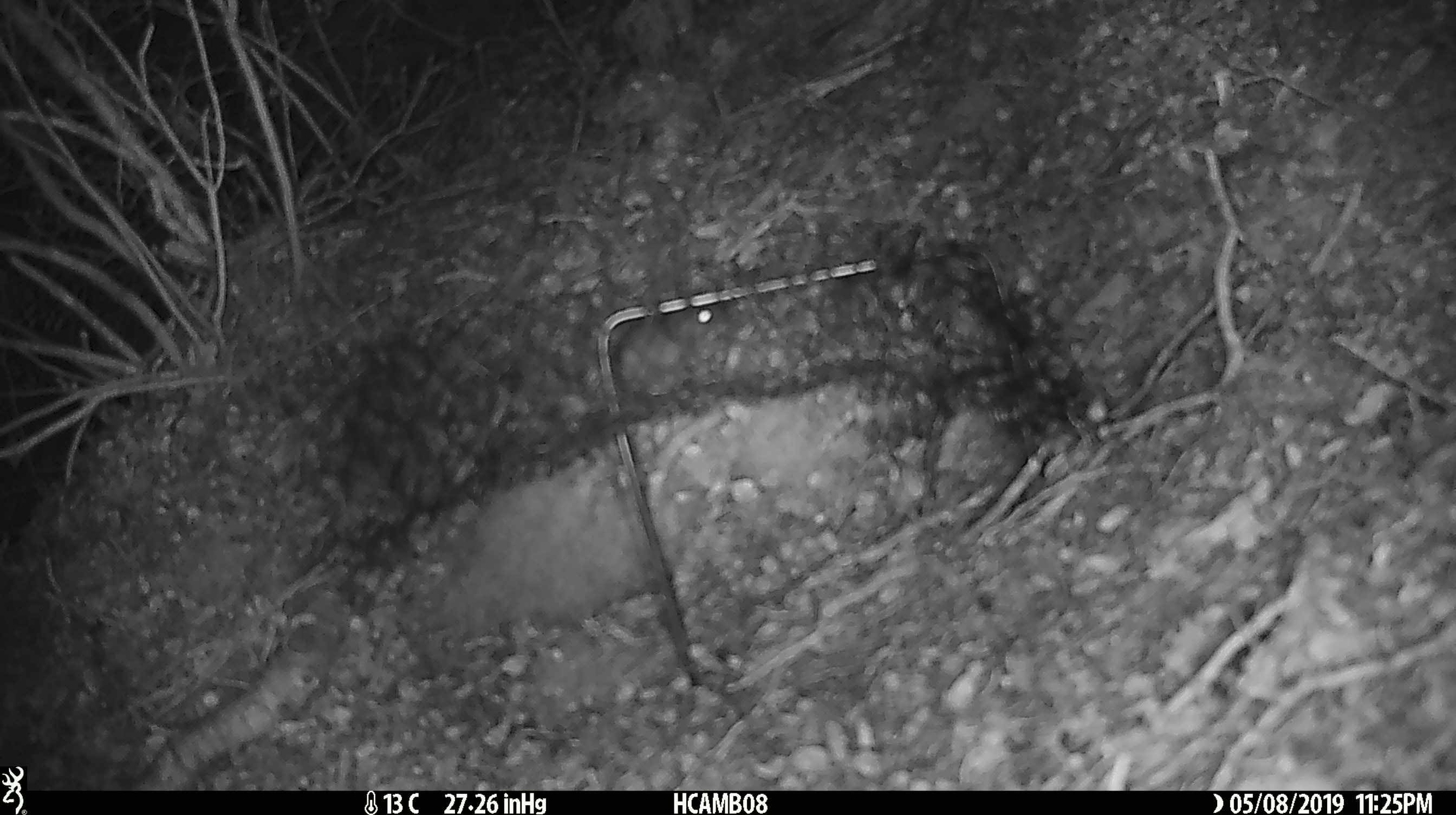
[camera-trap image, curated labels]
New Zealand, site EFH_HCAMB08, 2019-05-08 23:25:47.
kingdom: Animalia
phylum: Chordata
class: Mammalia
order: Rodentia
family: Muridae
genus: Mus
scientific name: Mus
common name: mouse